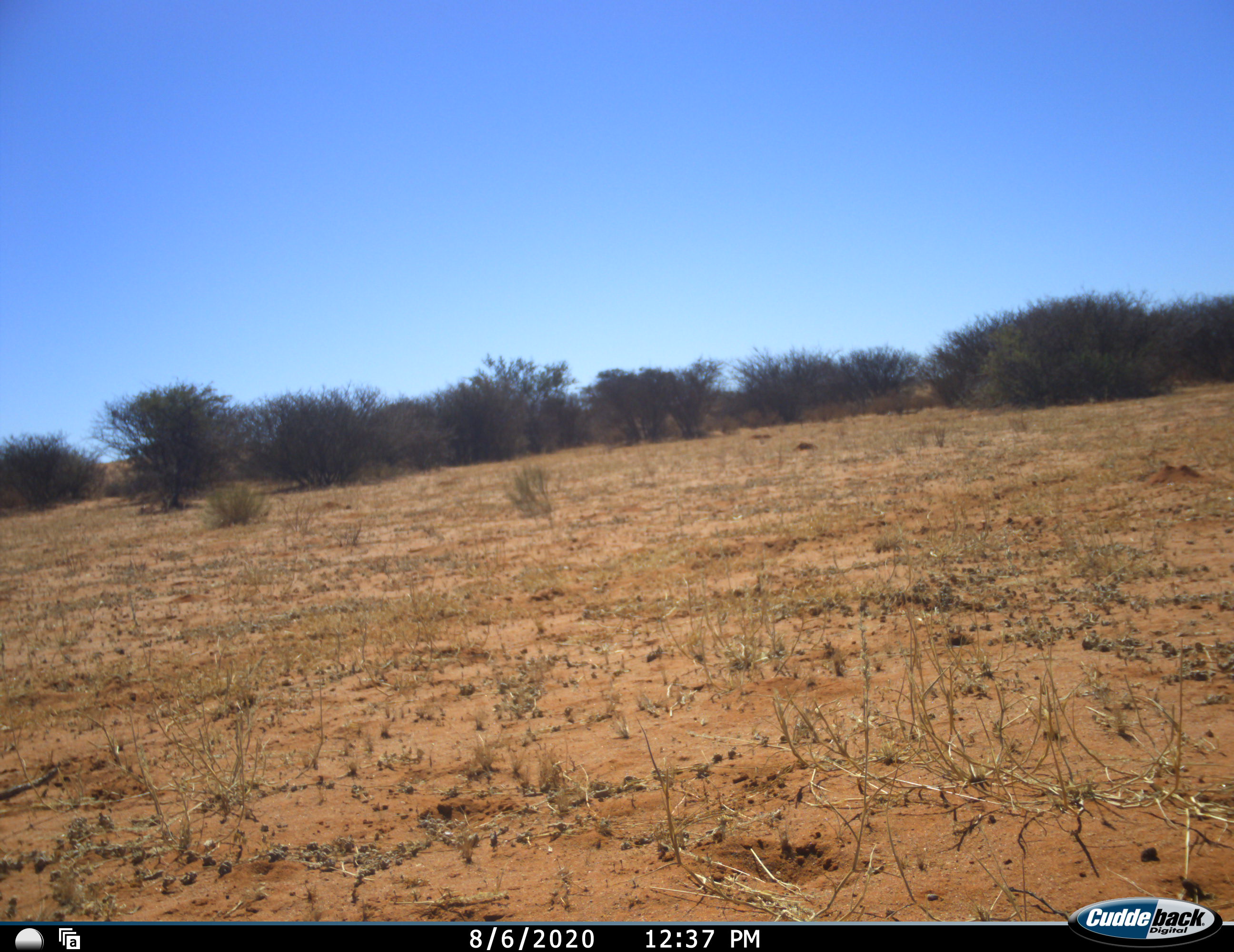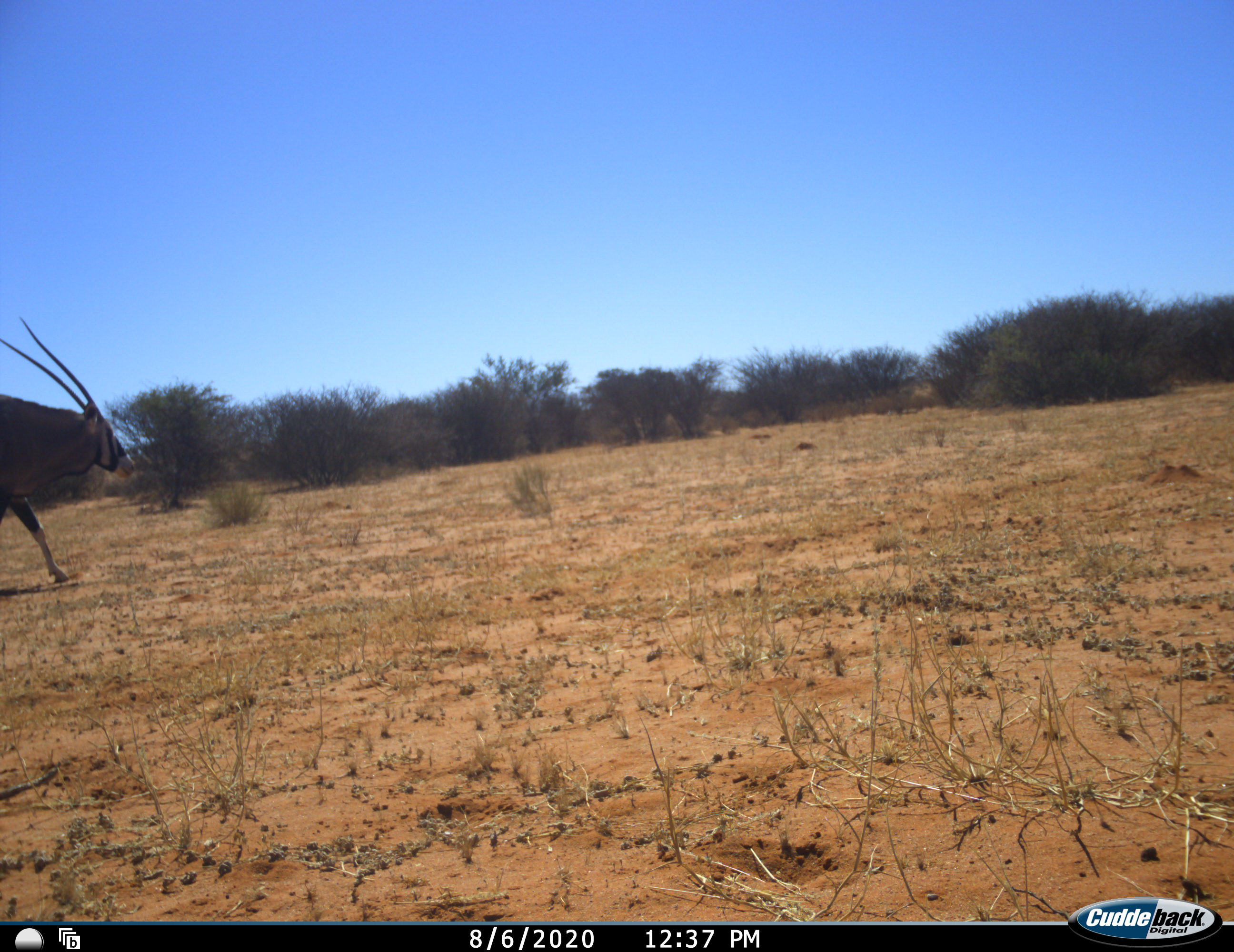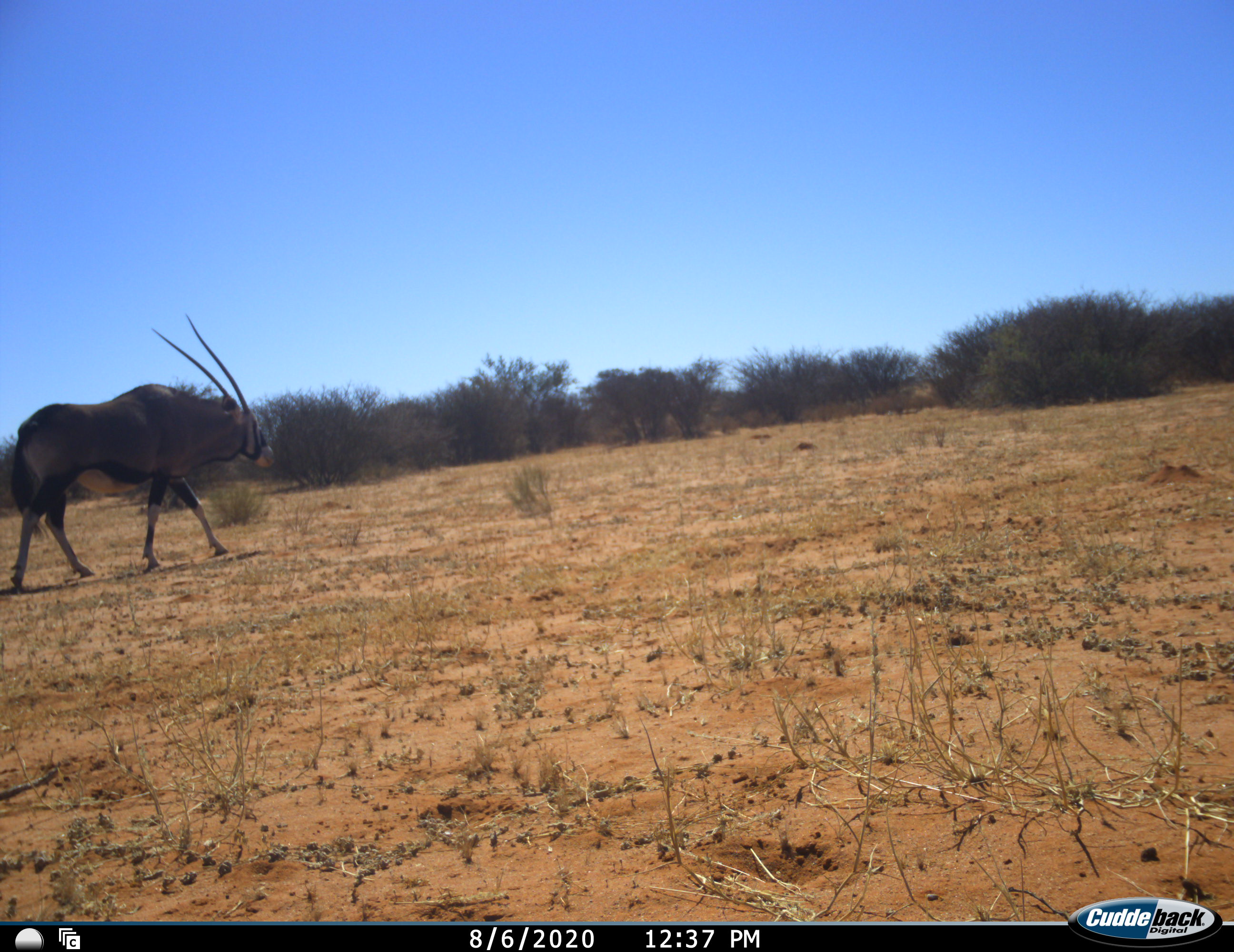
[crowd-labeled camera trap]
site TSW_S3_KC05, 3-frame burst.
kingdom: Animalia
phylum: Chordata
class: Mammalia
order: Artiodactyla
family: Bovidae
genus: Oryx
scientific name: Oryx gazella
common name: gemsbok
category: oryx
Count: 1.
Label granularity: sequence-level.